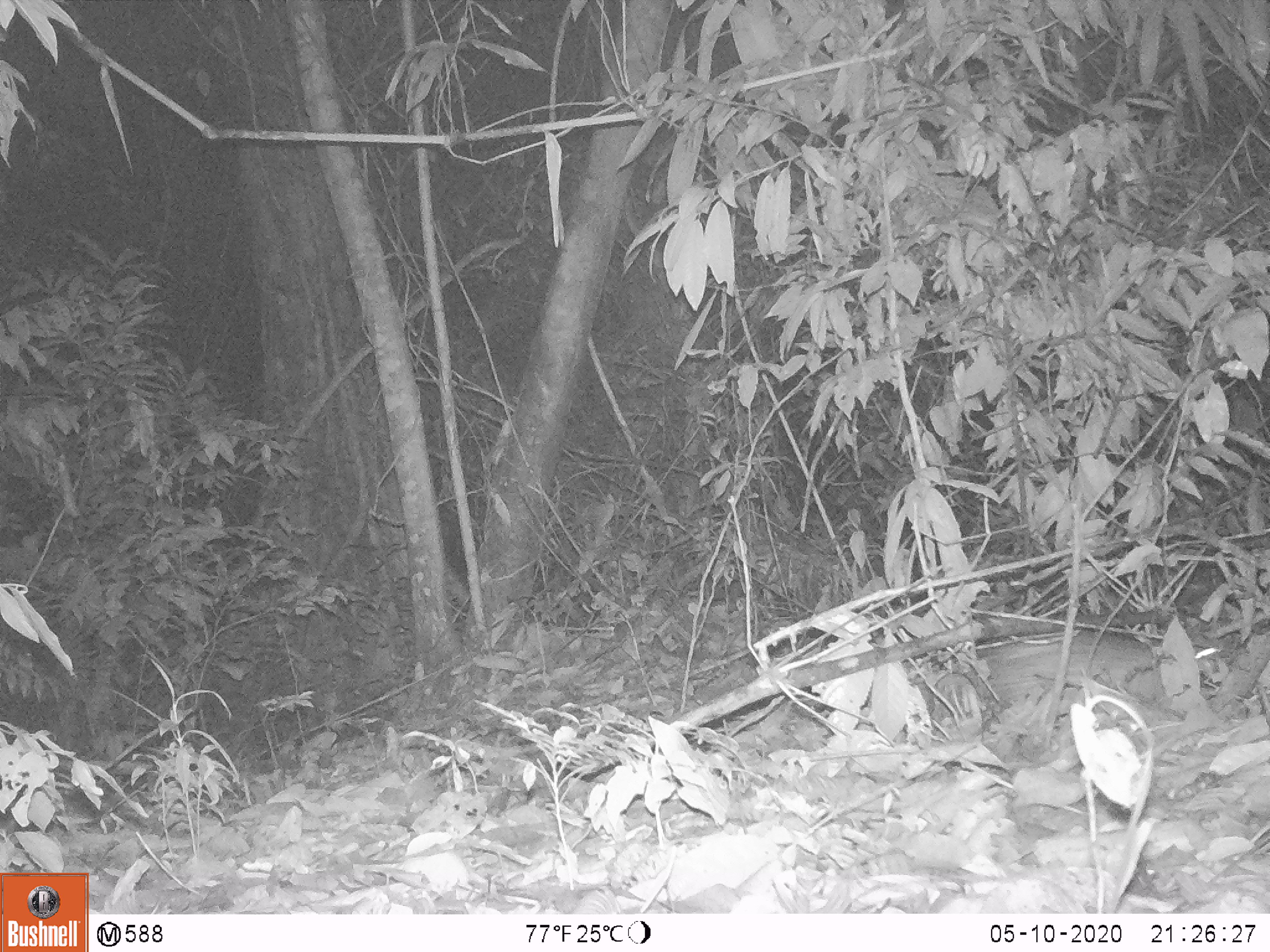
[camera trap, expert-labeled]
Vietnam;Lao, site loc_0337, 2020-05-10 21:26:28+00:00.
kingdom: Animalia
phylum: Chordata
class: Mammalia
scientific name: Mammalia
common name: mammal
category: unidentified small mammal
Unidentified small mammal (mammal) (Mammalia). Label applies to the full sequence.